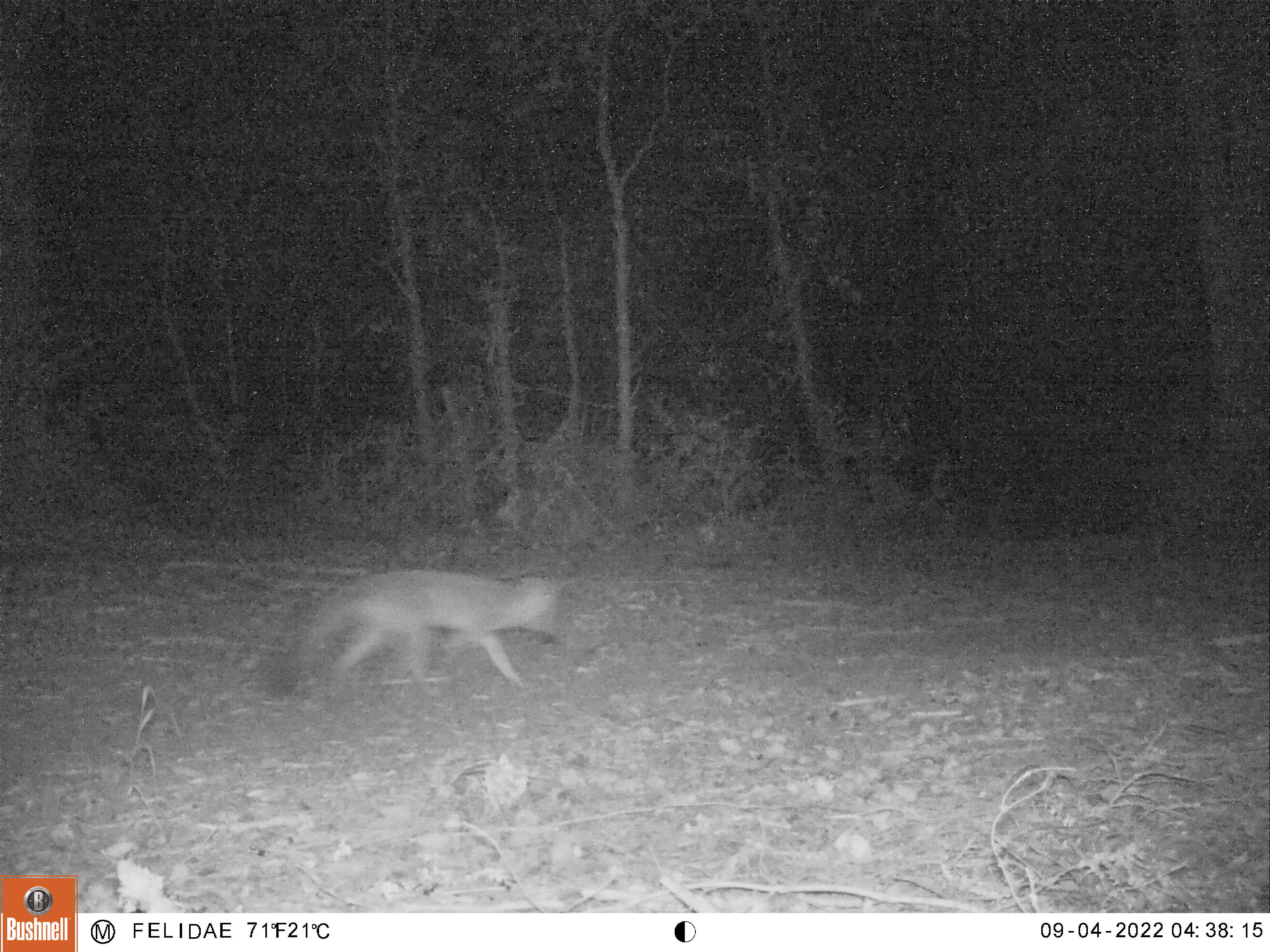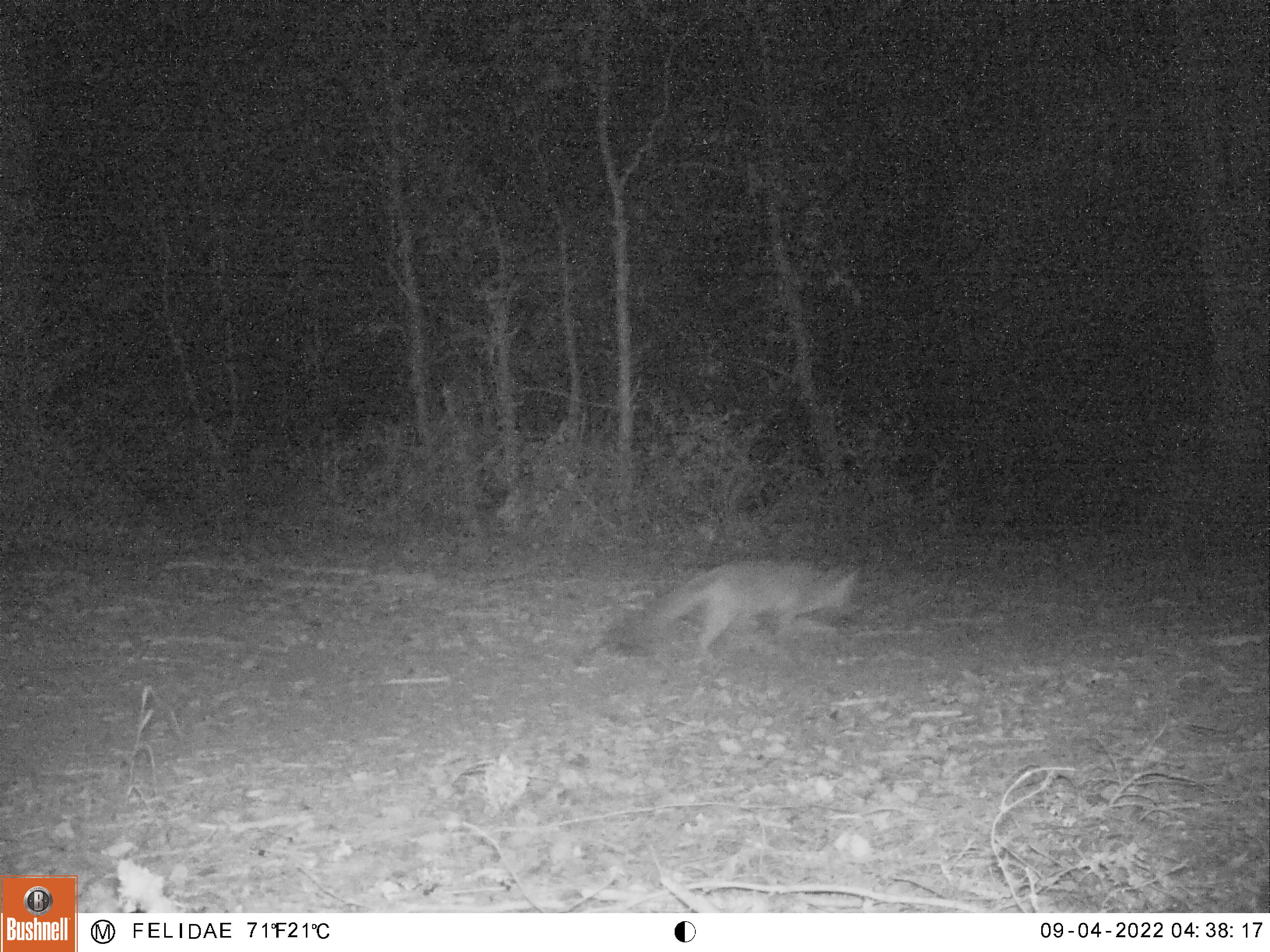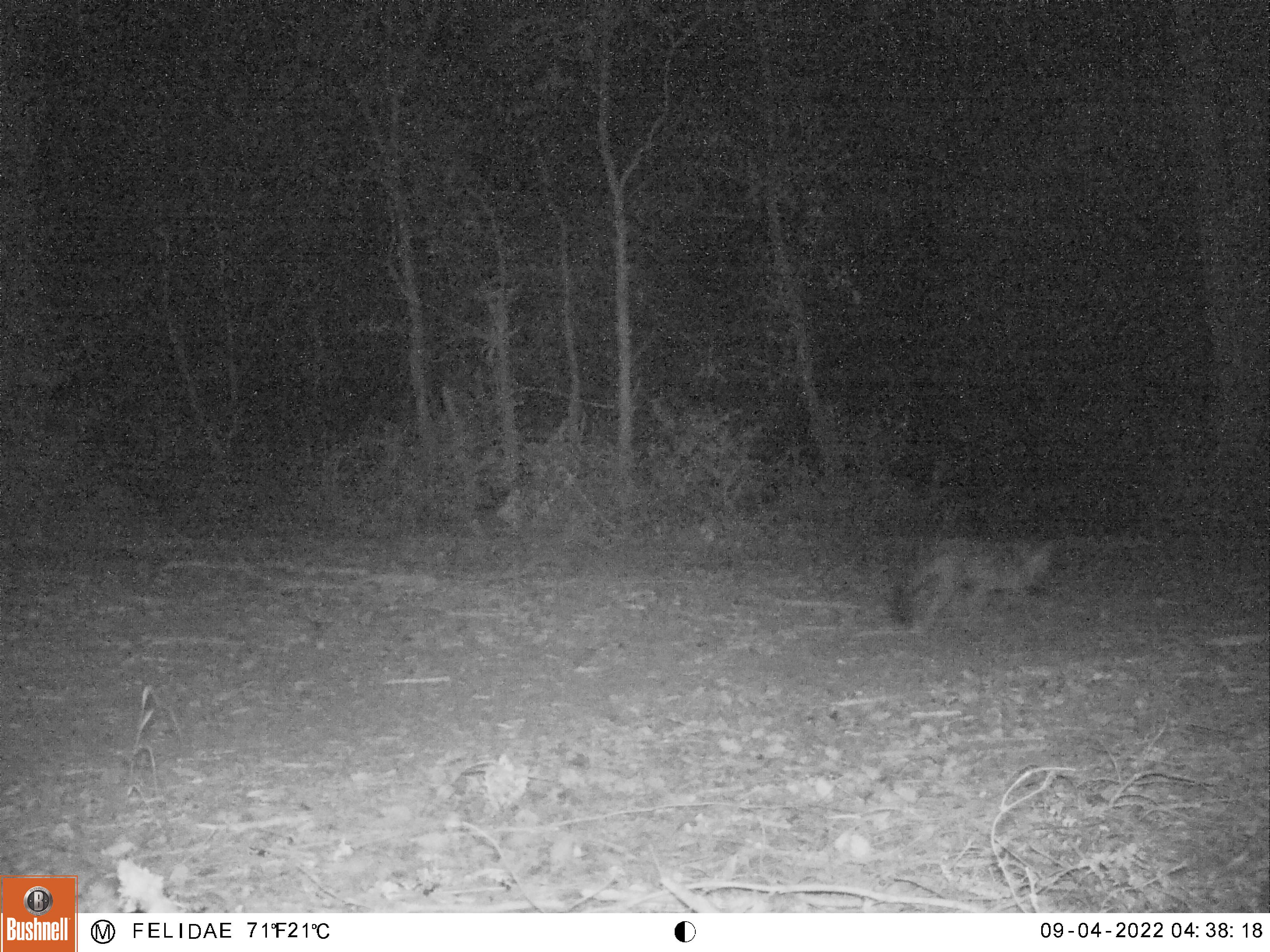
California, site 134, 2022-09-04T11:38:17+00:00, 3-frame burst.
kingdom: Animalia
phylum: Chordata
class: Mammalia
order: Carnivora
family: Canidae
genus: Urocyon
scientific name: Urocyon cinereoargenteus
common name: gray fox